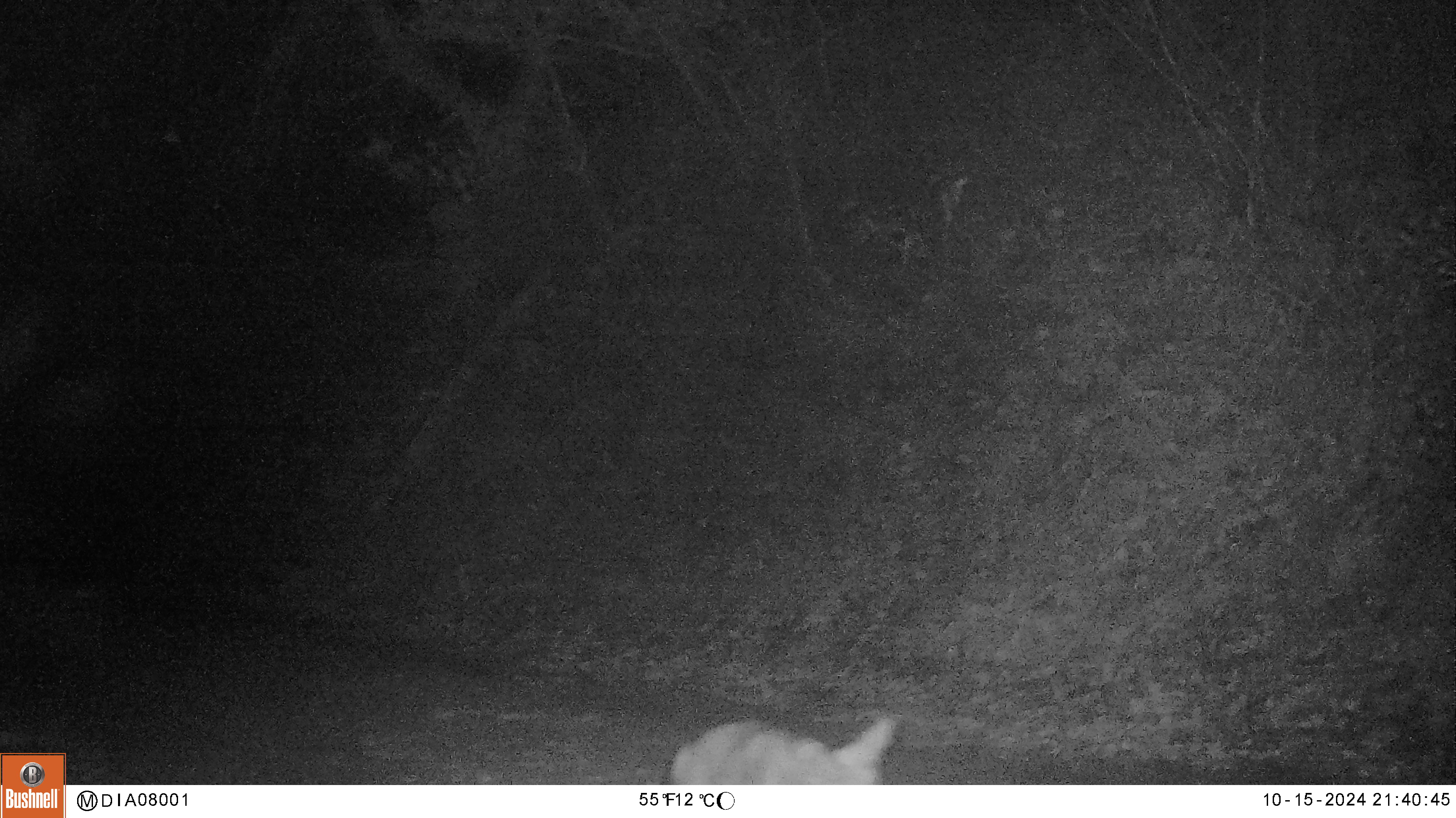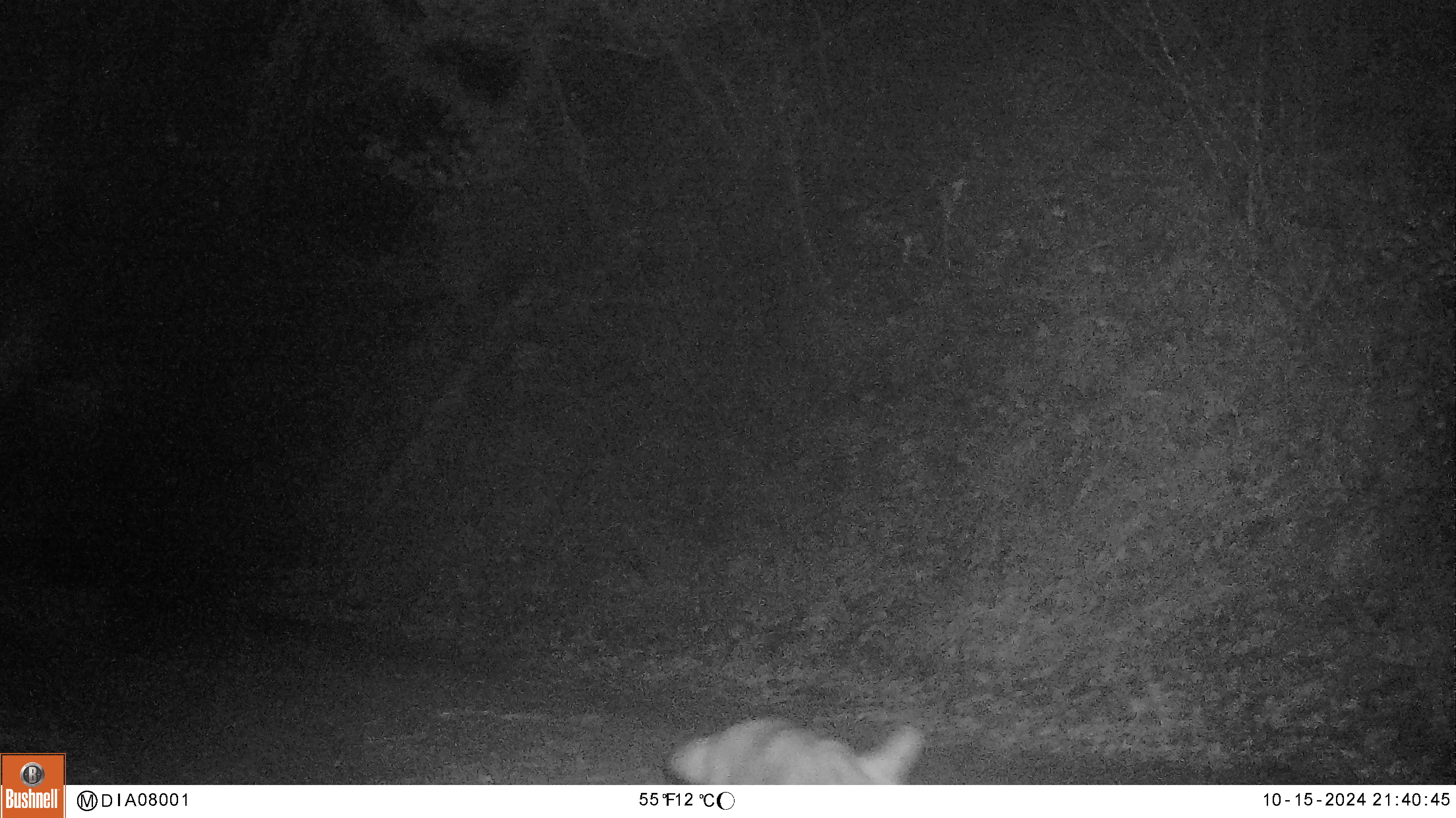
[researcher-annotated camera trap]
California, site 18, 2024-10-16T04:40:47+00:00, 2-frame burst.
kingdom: Animalia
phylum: Chordata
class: Mammalia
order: Carnivora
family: Canidae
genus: Canis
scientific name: Canis latrans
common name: coyote